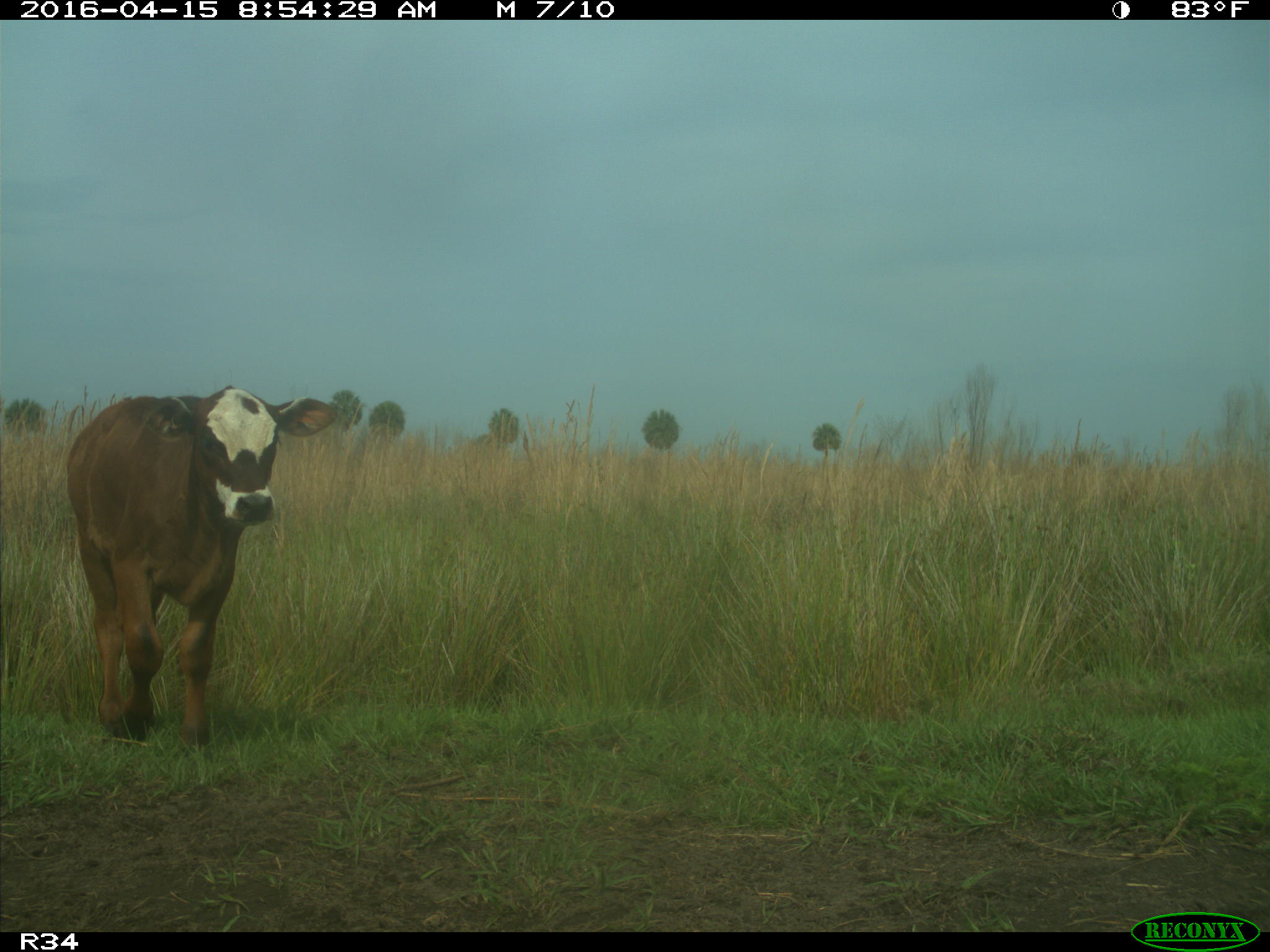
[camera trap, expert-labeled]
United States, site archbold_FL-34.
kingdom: Animalia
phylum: Chordata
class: Mammalia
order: Artiodactyla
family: Bovidae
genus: Bos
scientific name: Bos taurus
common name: domestic cow